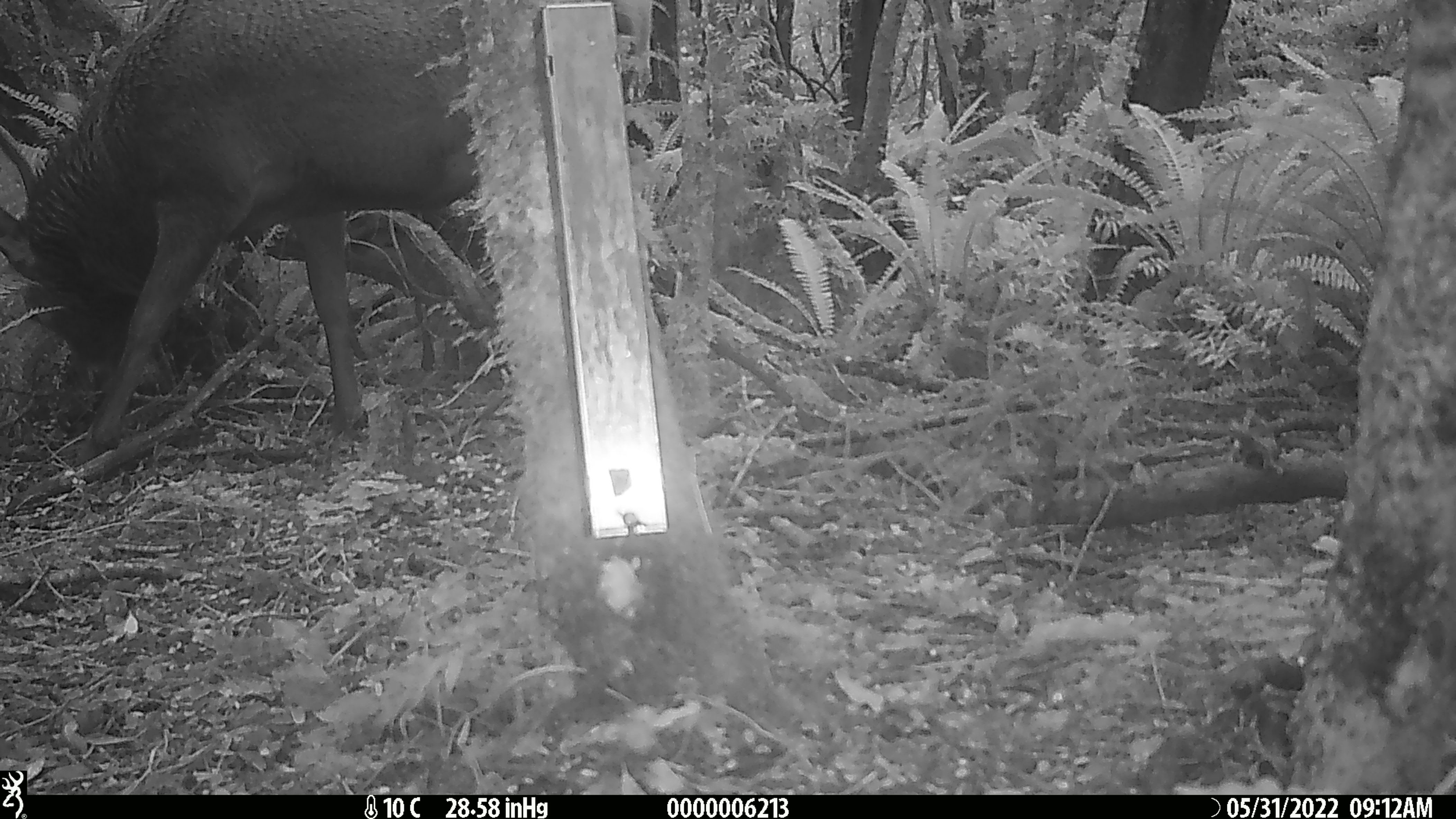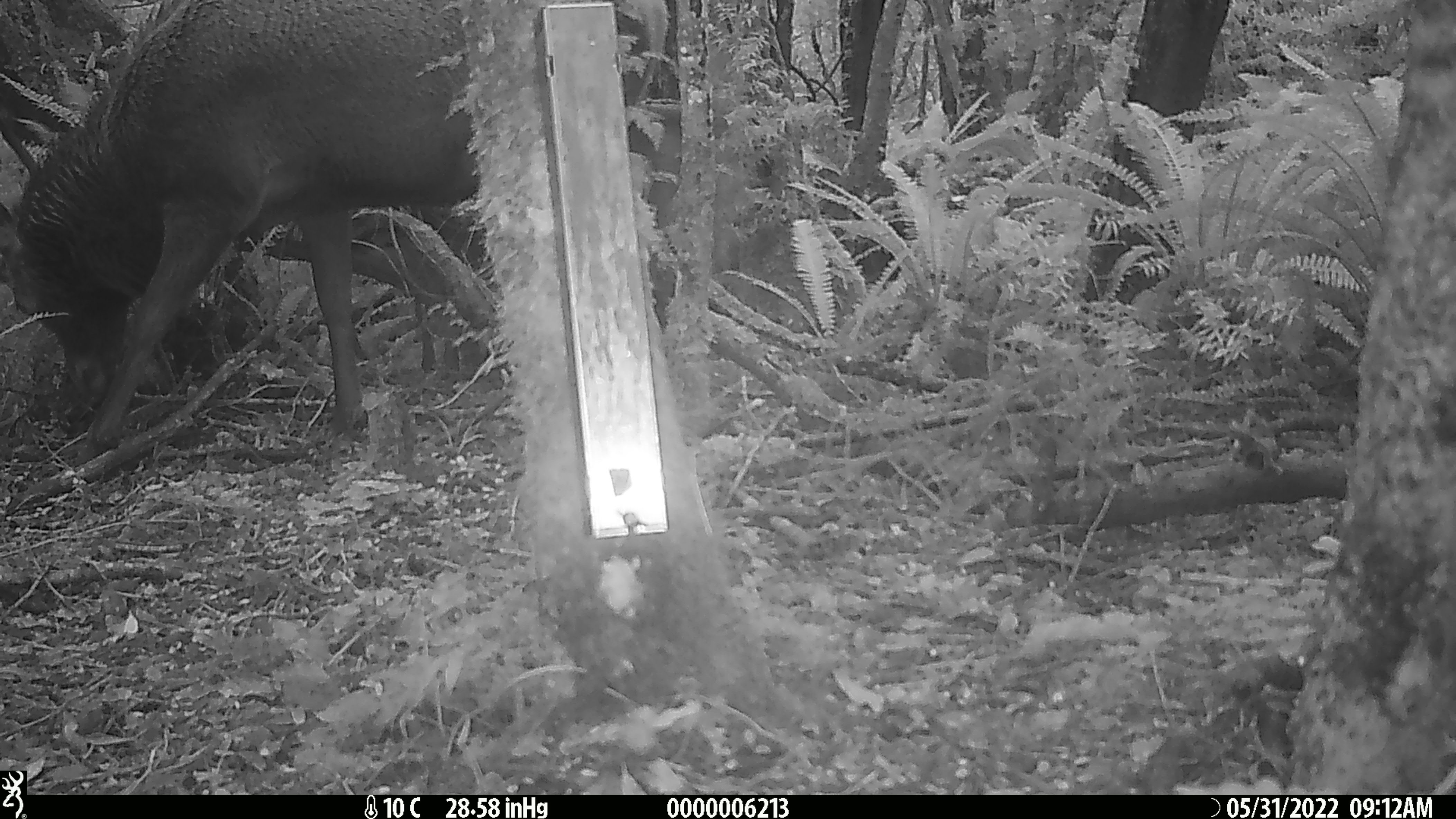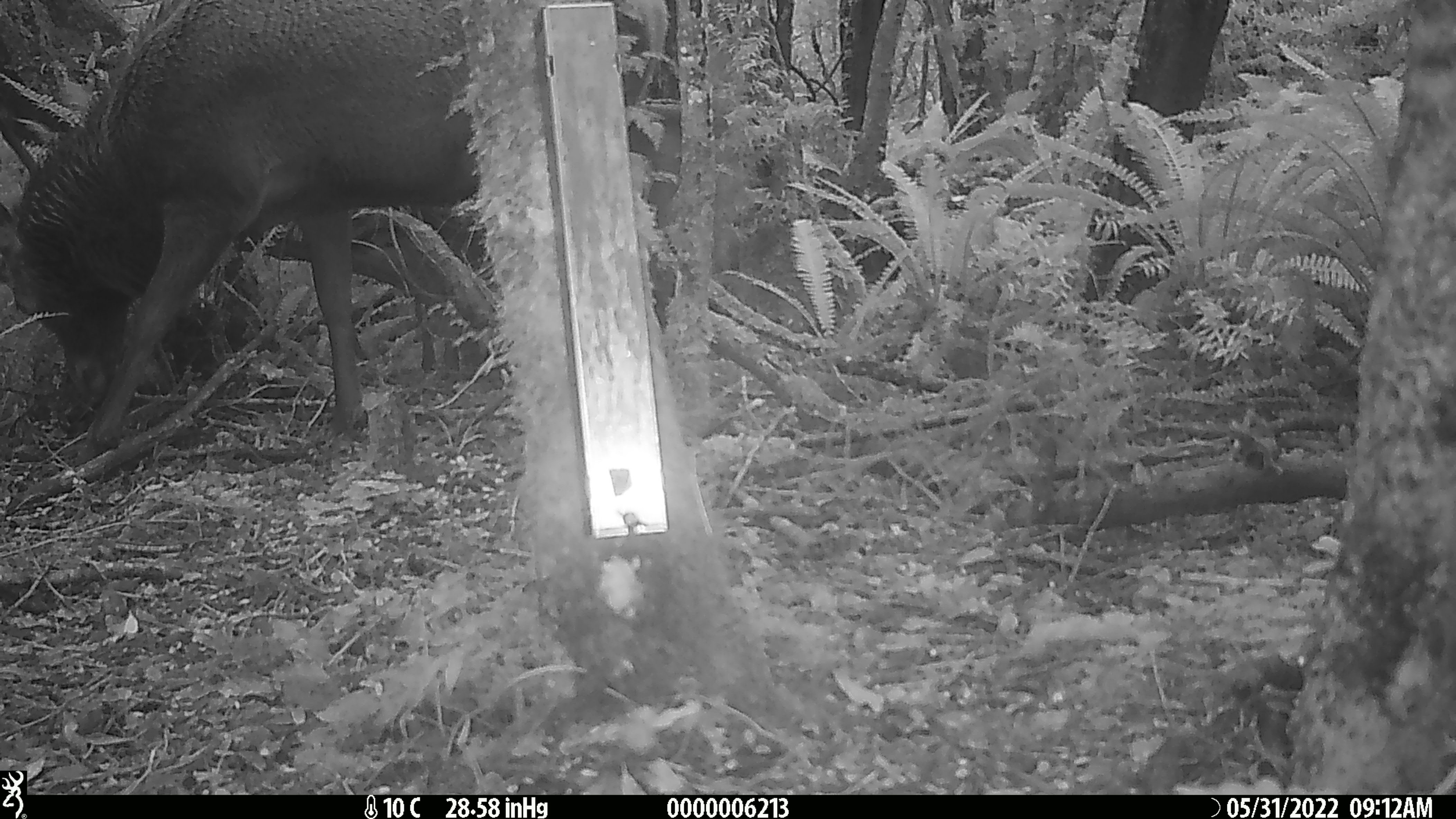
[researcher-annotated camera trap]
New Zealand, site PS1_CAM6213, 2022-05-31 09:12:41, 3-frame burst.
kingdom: Animalia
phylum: Chordata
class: Mammalia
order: Artiodactyla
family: Cervidae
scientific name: Cervidae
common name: deer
Deer (Cervidae).